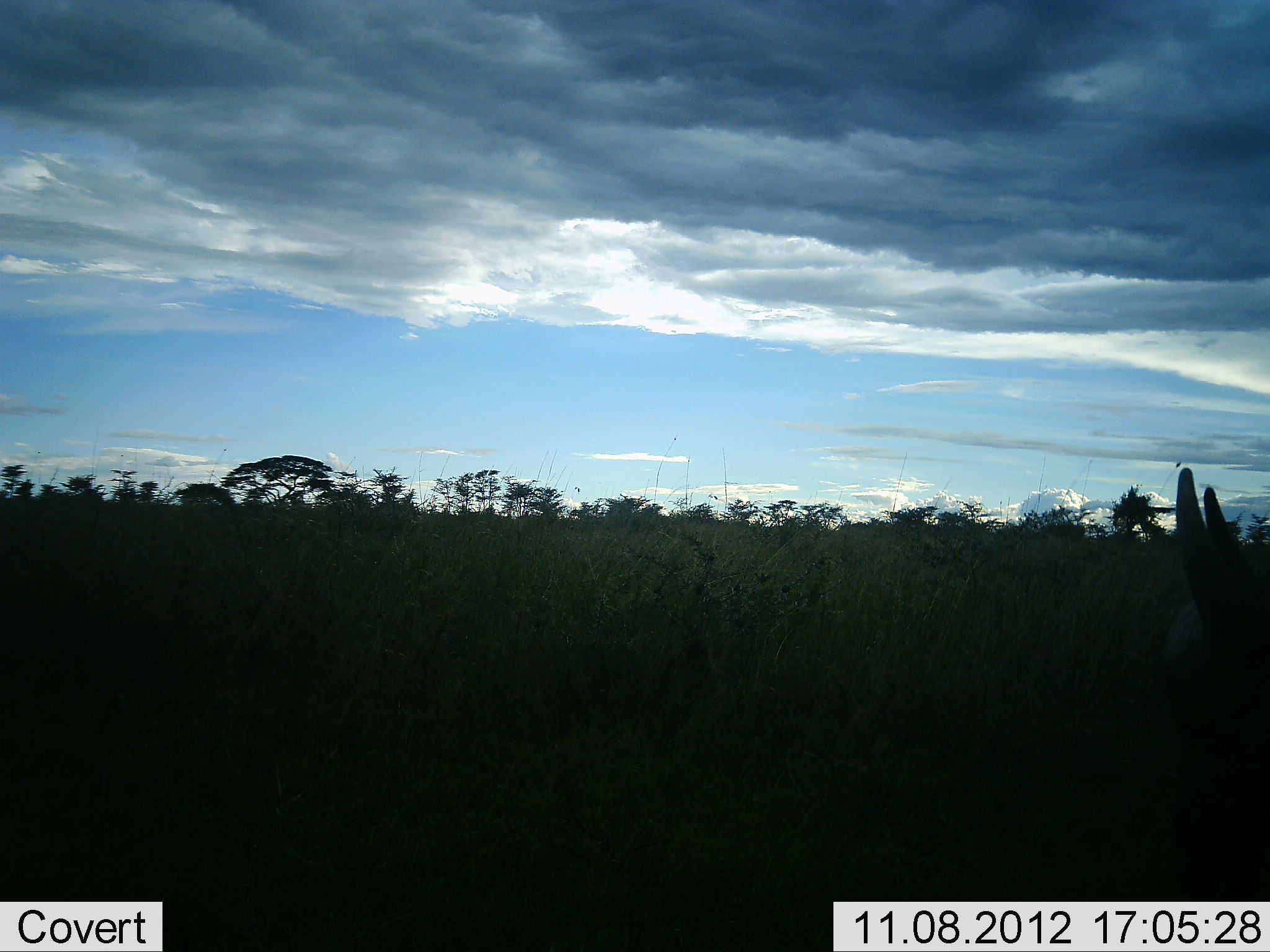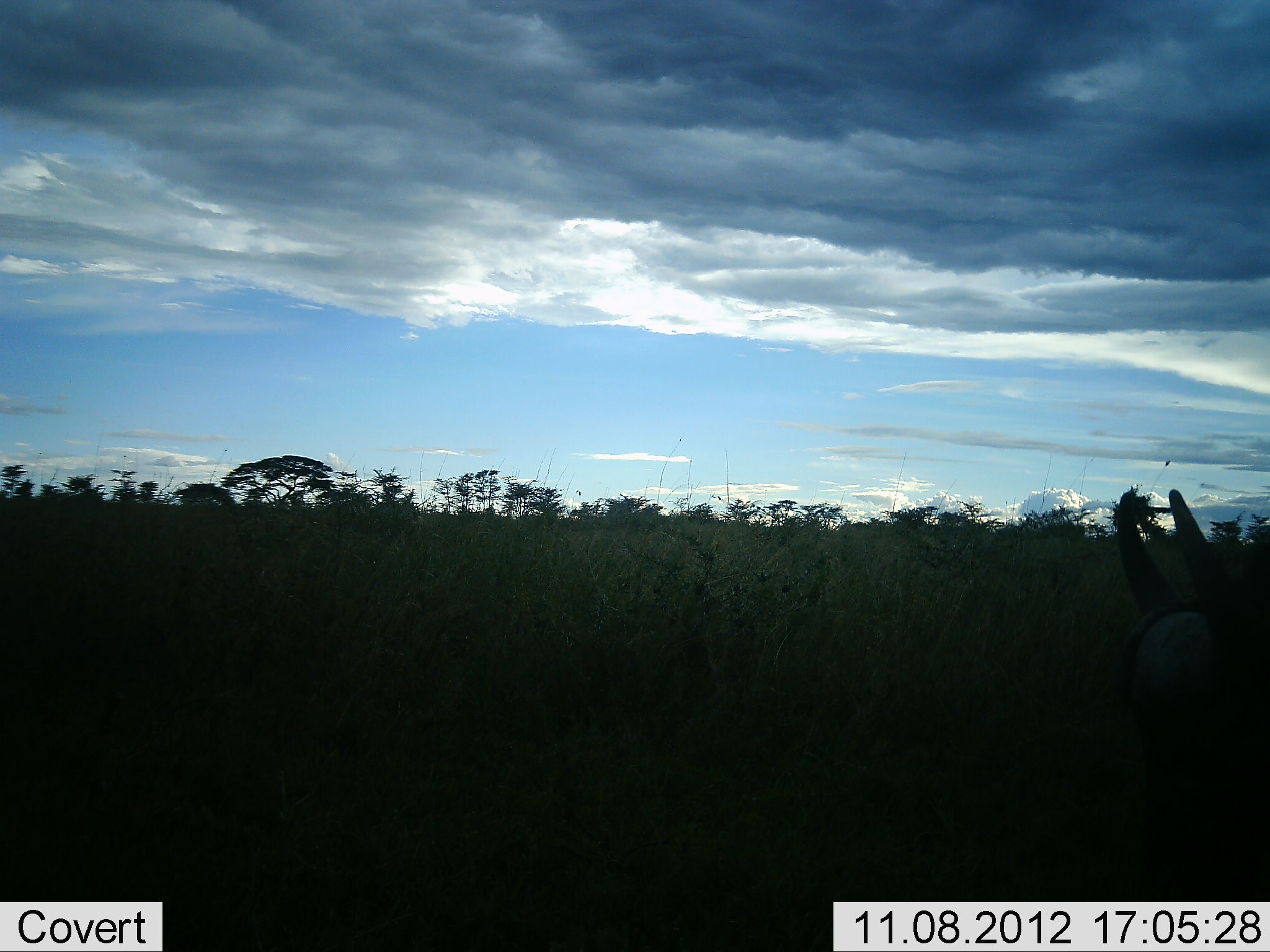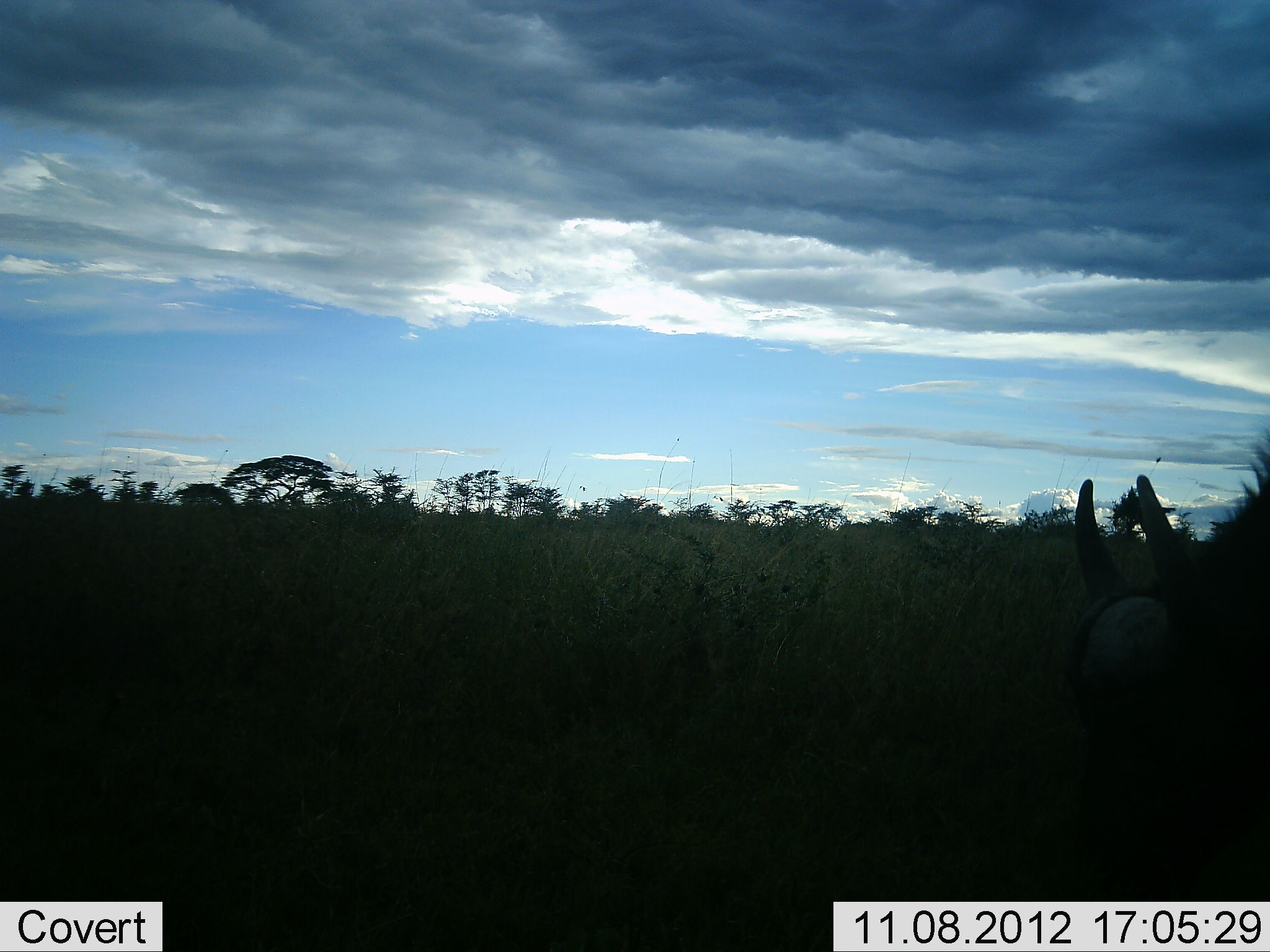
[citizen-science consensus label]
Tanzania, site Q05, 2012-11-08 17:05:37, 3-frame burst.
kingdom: Animalia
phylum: Chordata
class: Mammalia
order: Artiodactyla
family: Bovidae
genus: Connochaetes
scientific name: Connochaetes taurinus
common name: blue wildebeest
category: wildebeest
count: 1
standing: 20%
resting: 0%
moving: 30%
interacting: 0%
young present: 0%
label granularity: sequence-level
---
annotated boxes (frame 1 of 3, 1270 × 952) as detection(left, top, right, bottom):
animal: detection(1148, 464, 1270, 799)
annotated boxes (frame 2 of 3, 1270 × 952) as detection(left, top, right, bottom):
animal: detection(1113, 490, 1270, 862)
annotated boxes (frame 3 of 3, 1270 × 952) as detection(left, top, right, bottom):
animal: detection(1052, 473, 1270, 831)